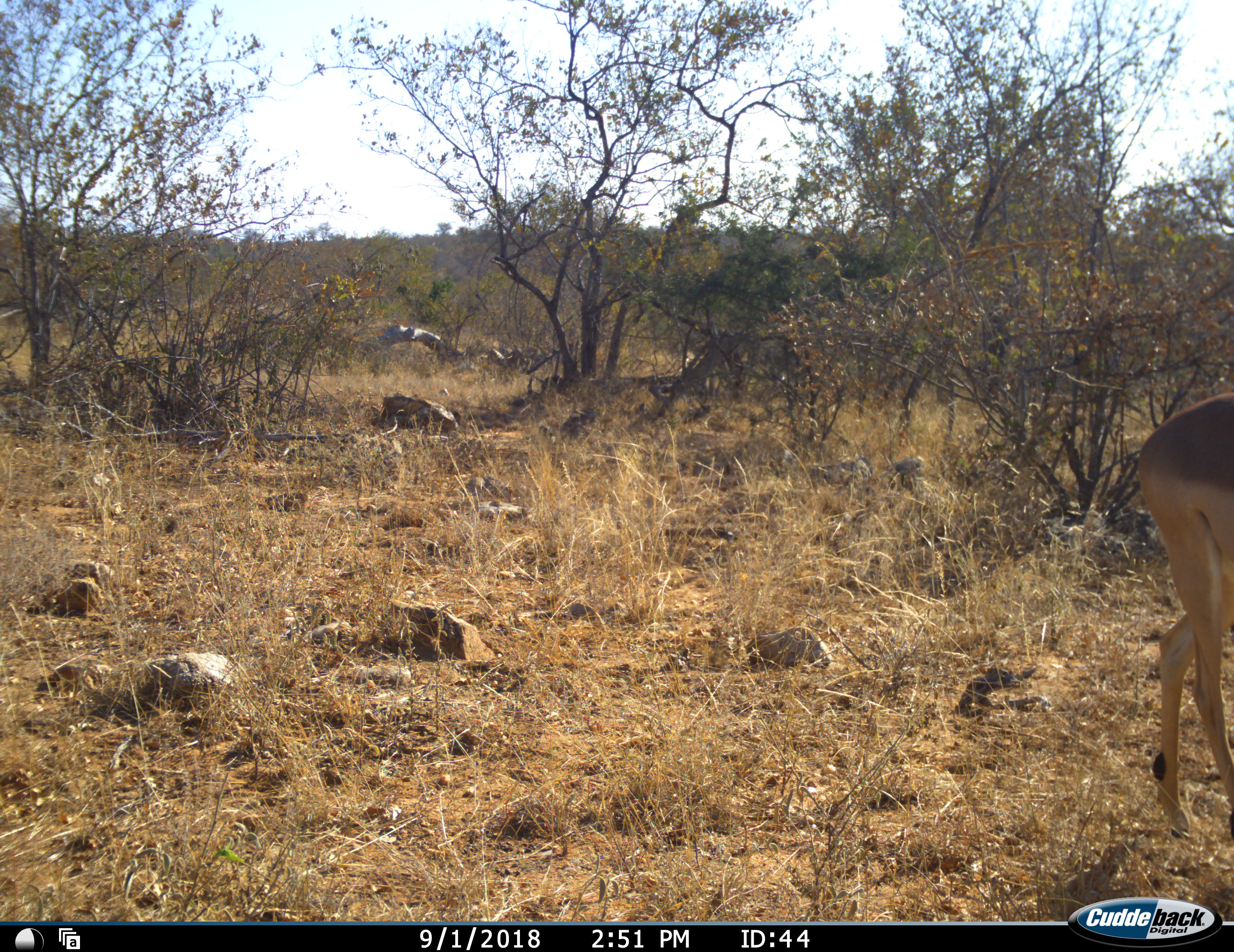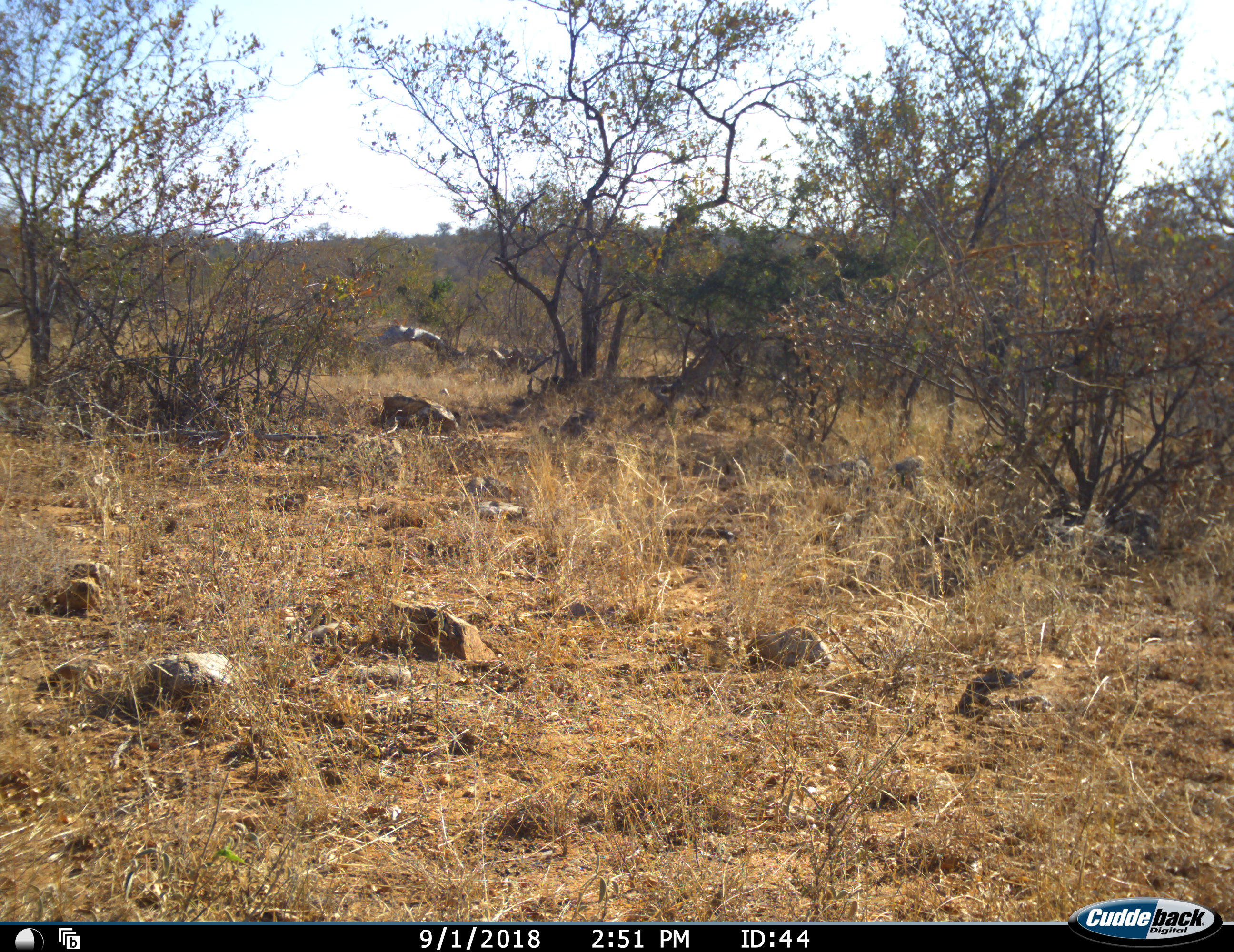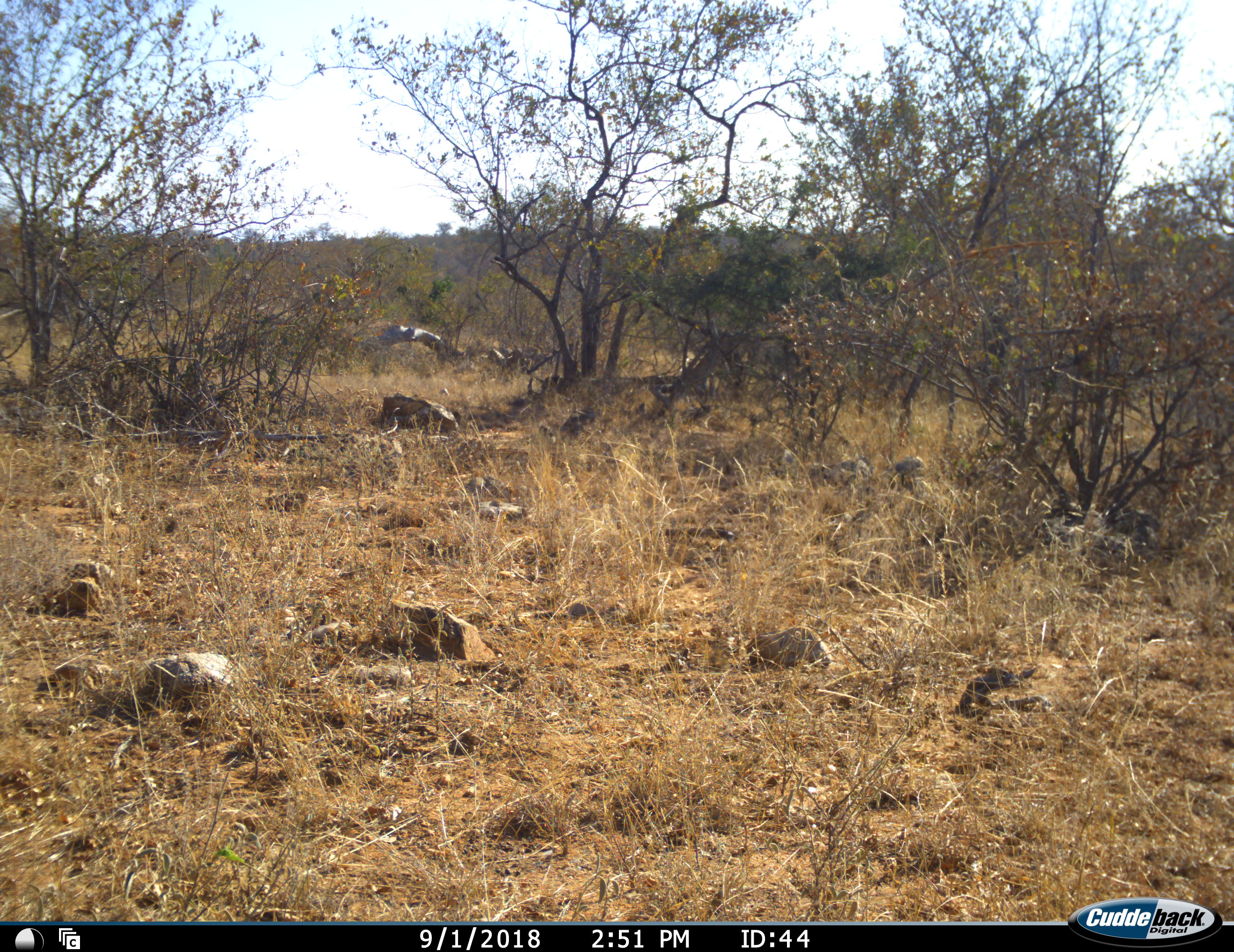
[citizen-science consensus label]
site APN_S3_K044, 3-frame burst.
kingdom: Animalia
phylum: Chordata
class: Mammalia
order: Artiodactyla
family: Bovidae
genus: Aepyceros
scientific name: Aepyceros melampus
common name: impala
Impala (Aepyceros melampus), count 1. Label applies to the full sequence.